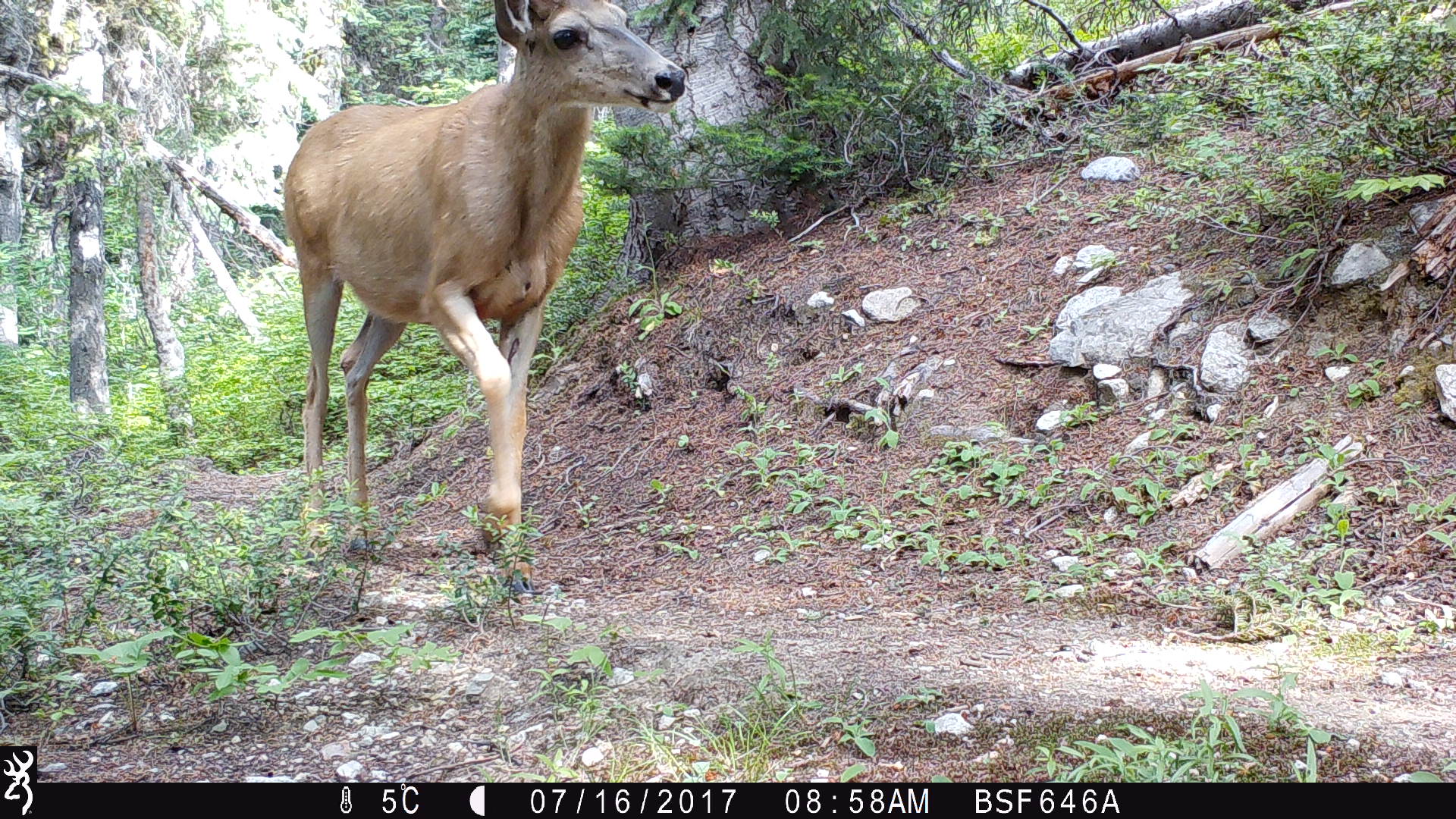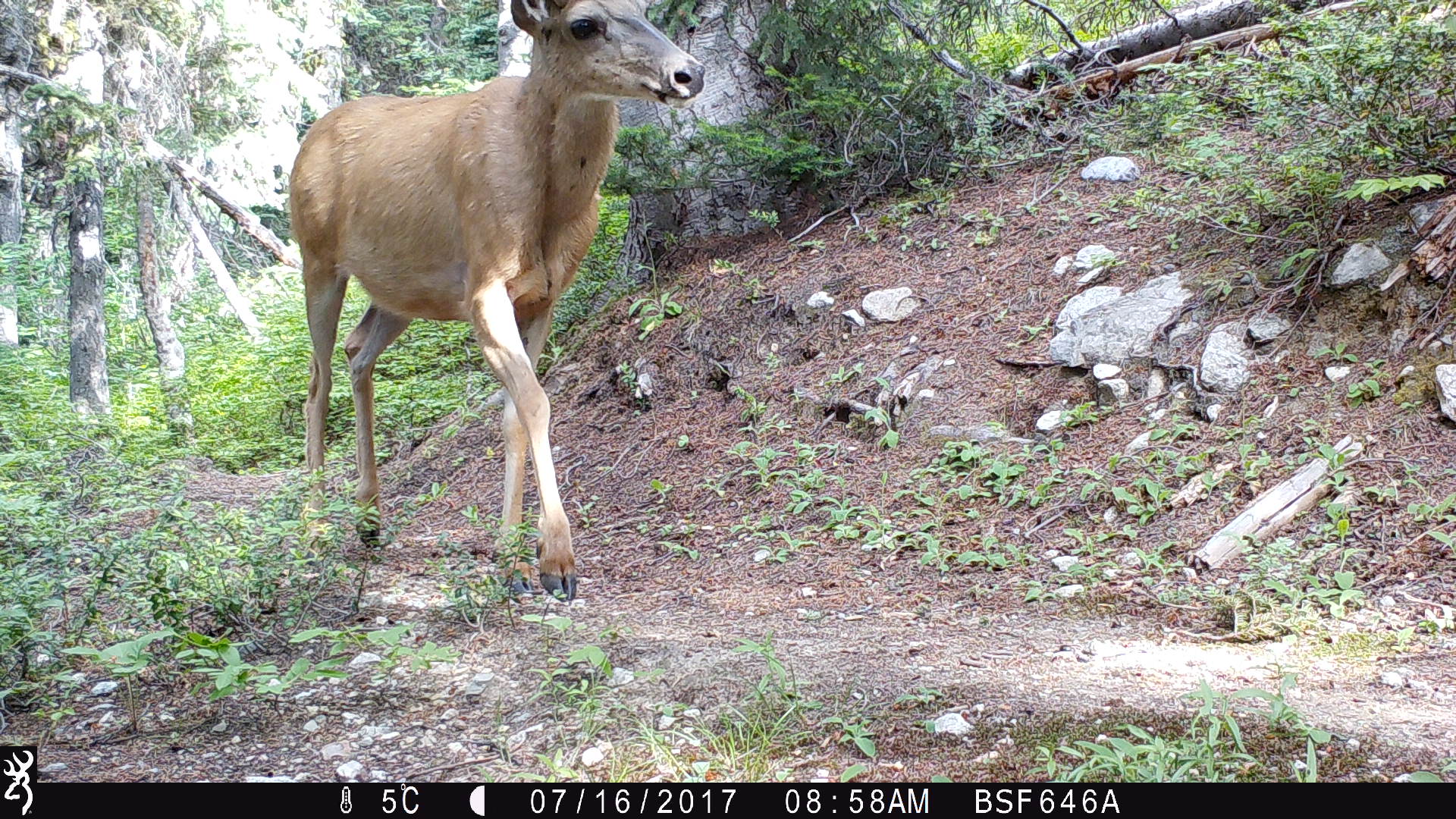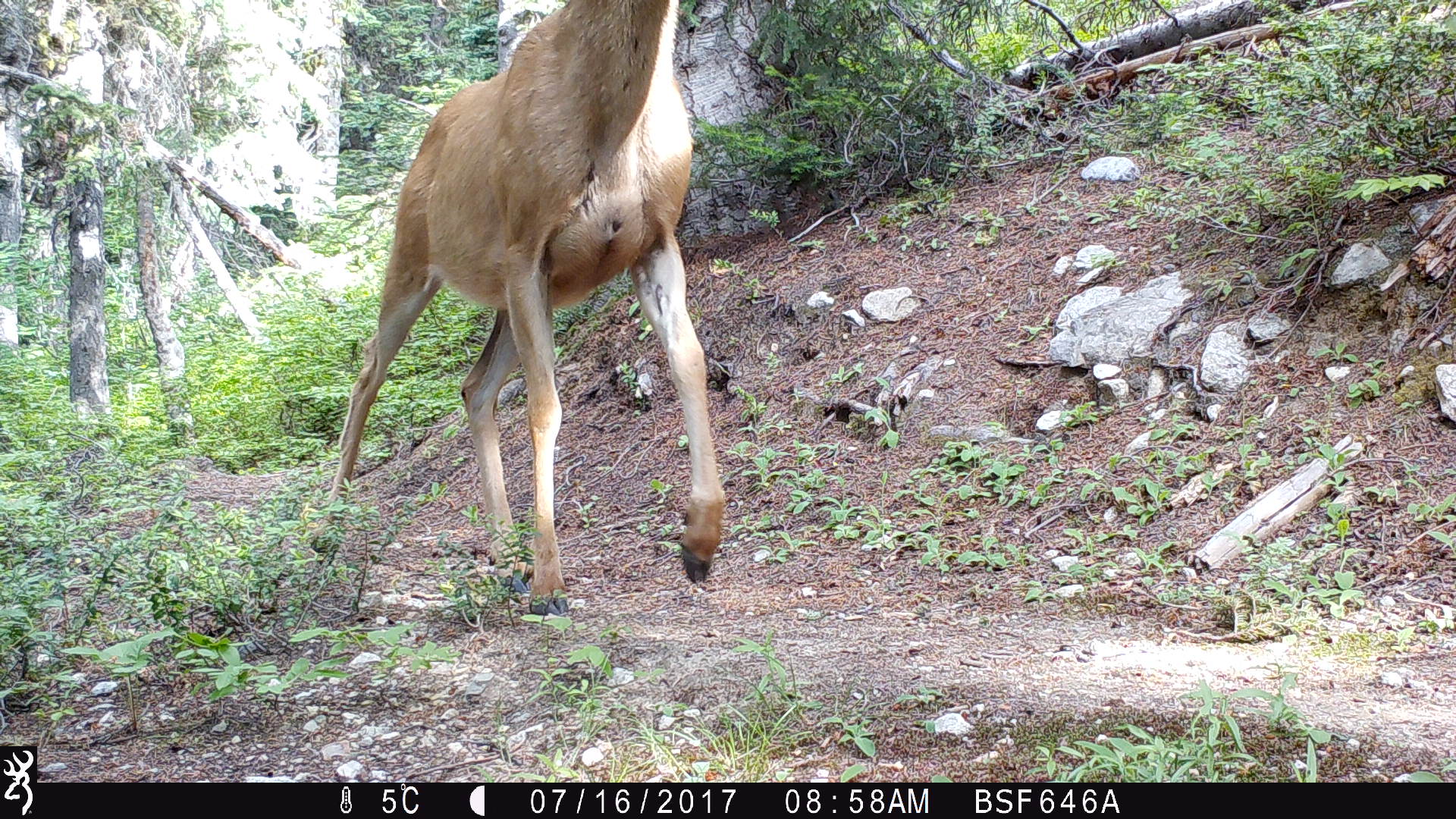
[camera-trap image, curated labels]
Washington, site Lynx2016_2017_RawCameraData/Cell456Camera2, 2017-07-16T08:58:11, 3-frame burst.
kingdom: Animalia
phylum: Chordata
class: Mammalia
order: Artiodactyla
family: Cervidae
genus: Odocoileus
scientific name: Odocoileus hemionus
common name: mule deer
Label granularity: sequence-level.